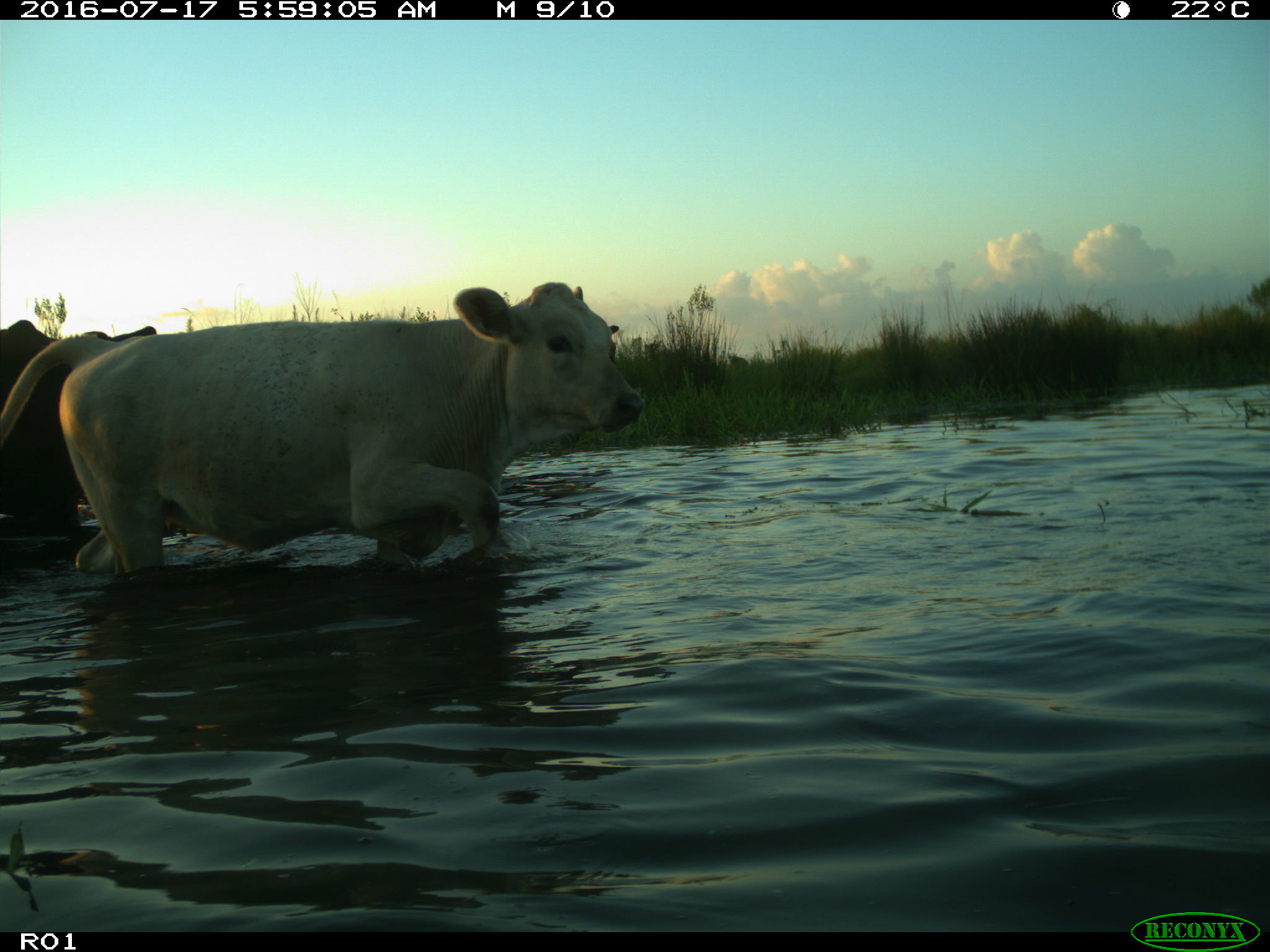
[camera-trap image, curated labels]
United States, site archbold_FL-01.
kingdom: Animalia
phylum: Chordata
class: Mammalia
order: Artiodactyla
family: Bovidae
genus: Bos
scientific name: Bos taurus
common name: domestic cow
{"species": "Bos taurus (domestic cow)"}